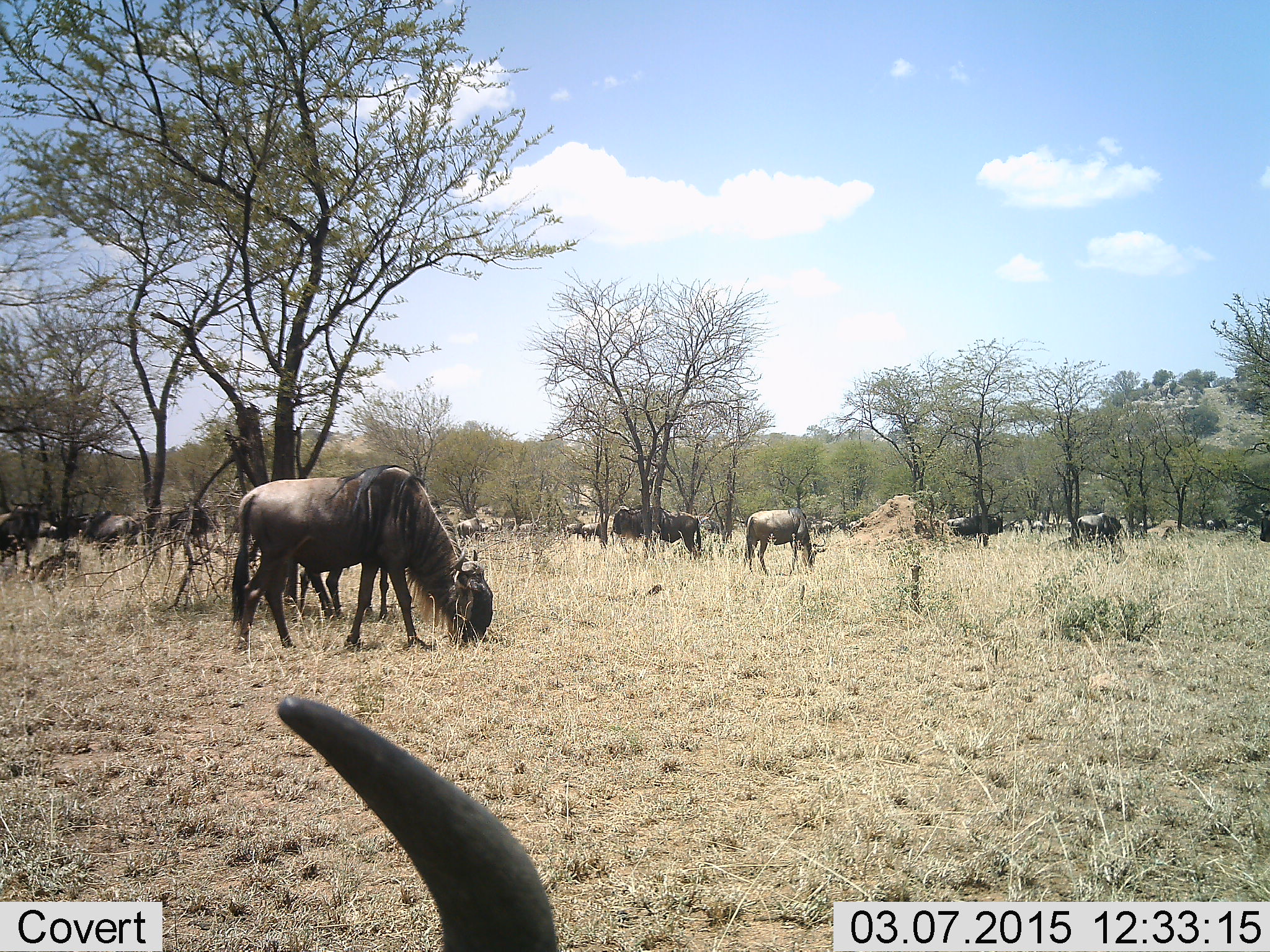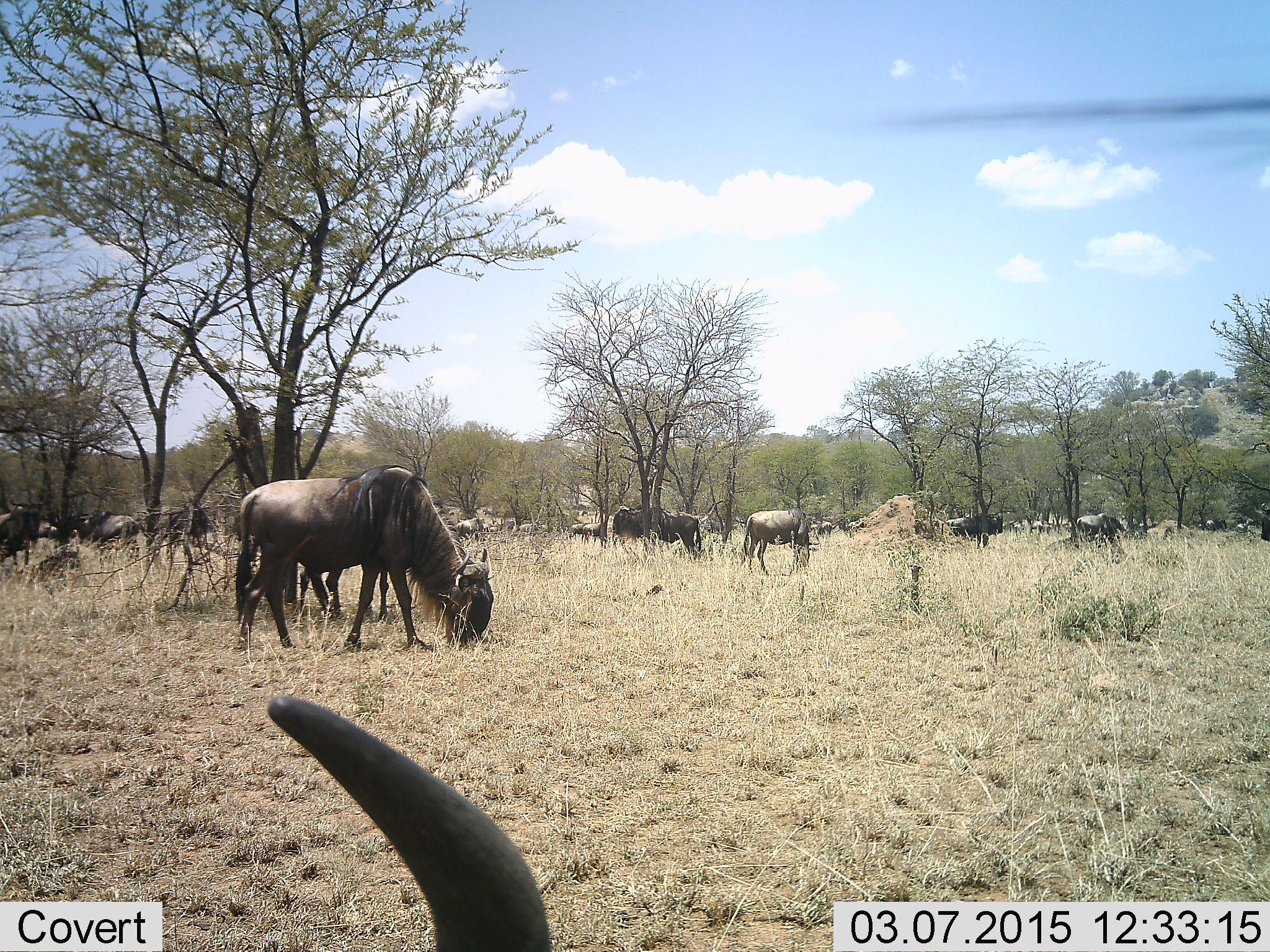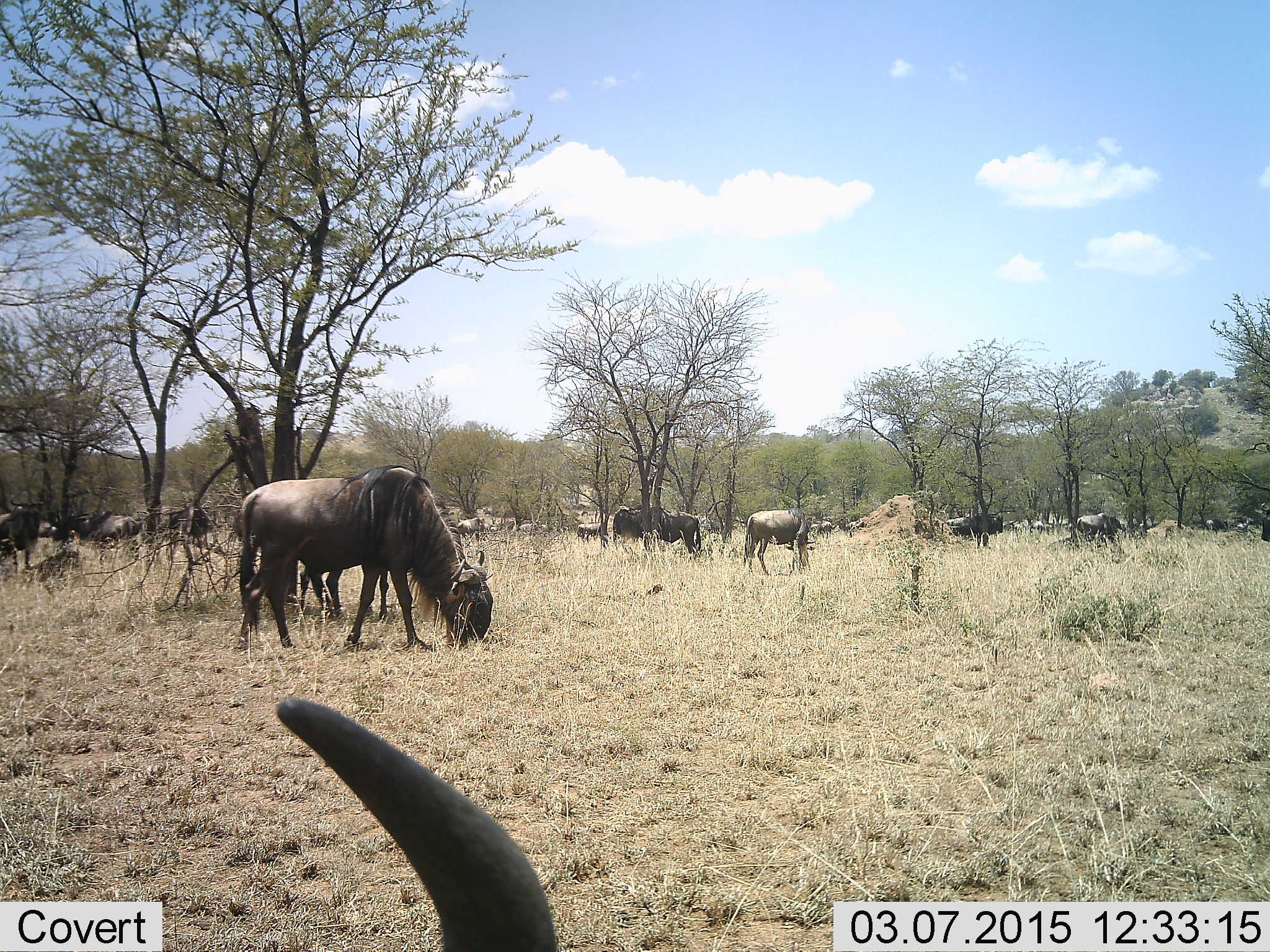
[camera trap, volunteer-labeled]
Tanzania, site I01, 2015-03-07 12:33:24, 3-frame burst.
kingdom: Animalia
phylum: Chordata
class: Mammalia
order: Artiodactyla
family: Bovidae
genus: Connochaetes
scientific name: Connochaetes taurinus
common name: blue wildebeest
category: wildebeest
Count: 11-50.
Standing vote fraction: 60%.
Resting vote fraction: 30%.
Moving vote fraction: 10%.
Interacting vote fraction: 0%.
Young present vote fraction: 0%.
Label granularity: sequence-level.